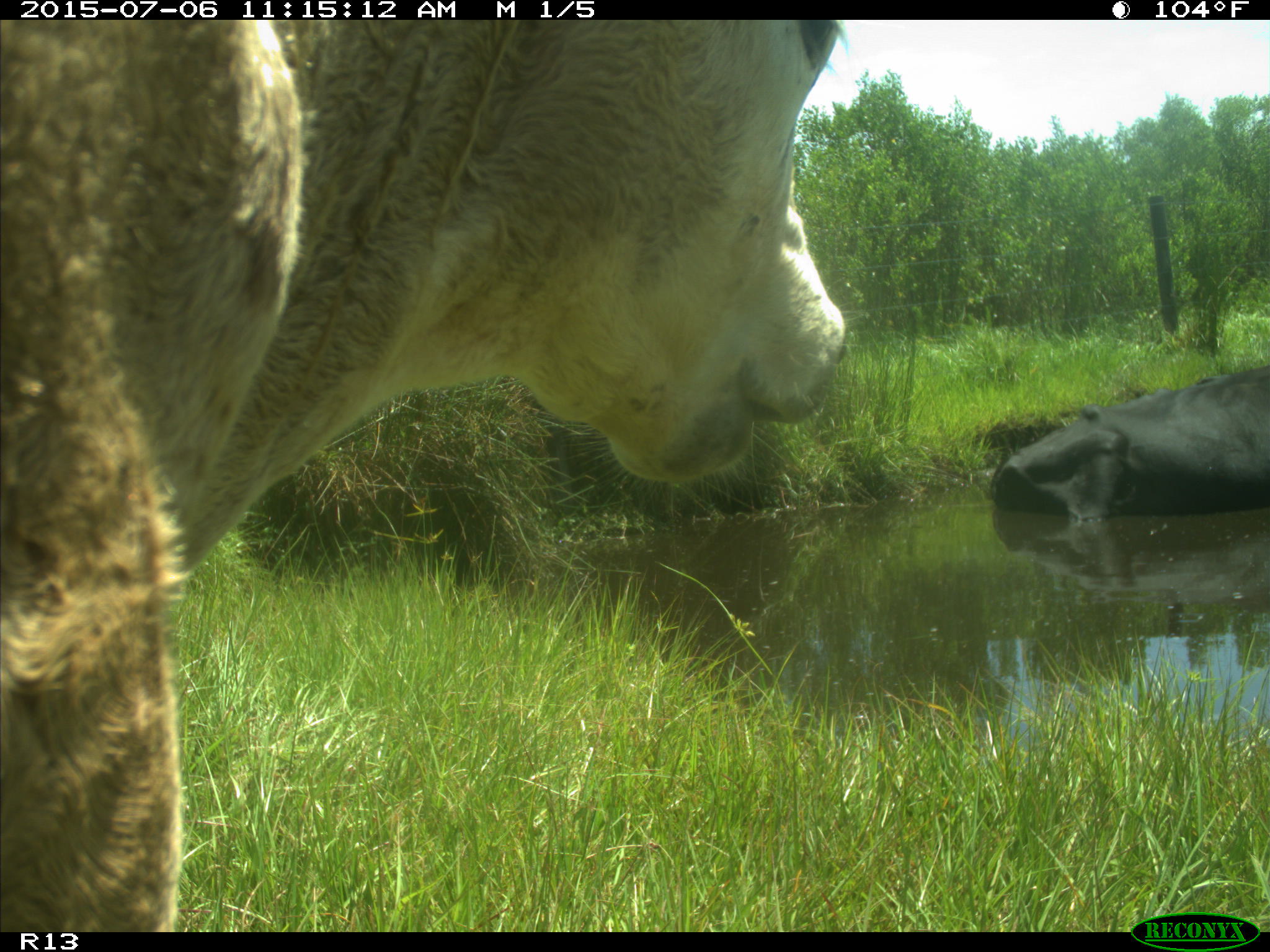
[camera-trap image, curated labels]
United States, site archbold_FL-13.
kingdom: Animalia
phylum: Chordata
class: Mammalia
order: Artiodactyla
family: Bovidae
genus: Bos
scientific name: Bos taurus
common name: domestic cow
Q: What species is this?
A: Bos taurus (domestic cow).